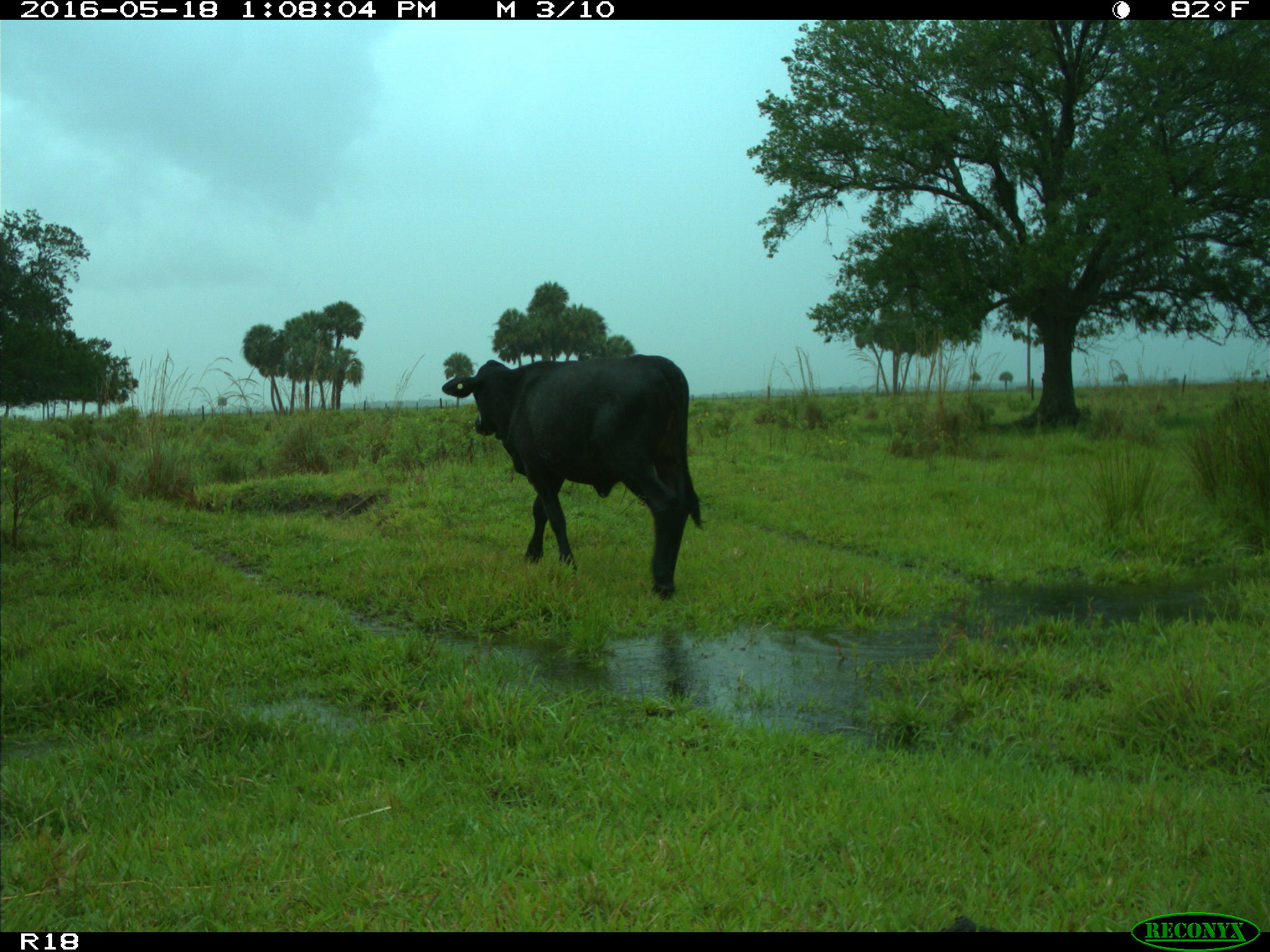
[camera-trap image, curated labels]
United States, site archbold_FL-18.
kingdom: Animalia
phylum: Chordata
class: Mammalia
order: Artiodactyla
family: Bovidae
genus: Bos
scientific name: Bos taurus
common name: domestic cow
Bos taurus (domestic cow).